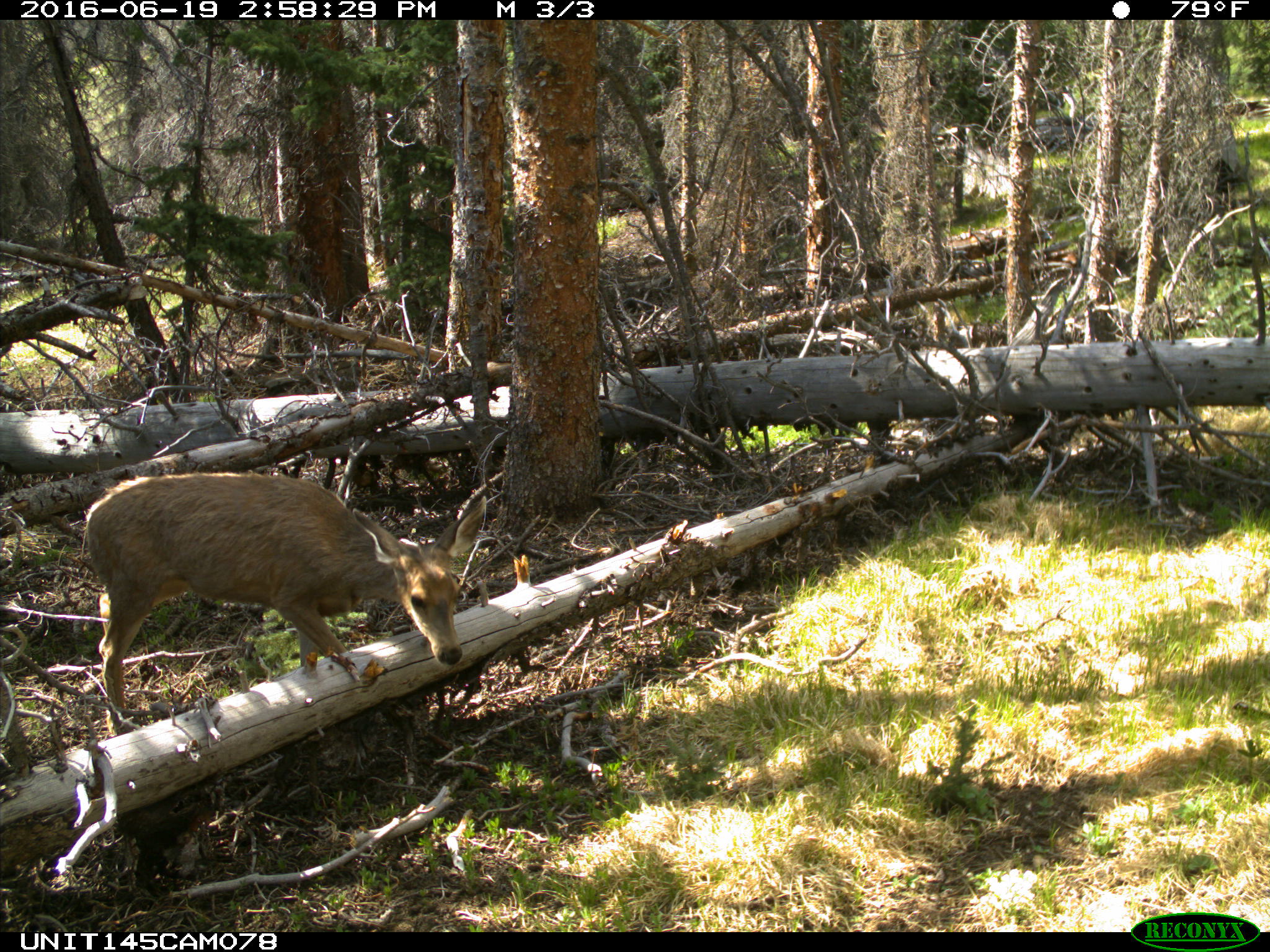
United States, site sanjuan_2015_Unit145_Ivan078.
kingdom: Animalia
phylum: Chordata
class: Mammalia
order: Artiodactyla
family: Cervidae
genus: Odocoileus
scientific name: Odocoileus hemionus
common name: mule deer